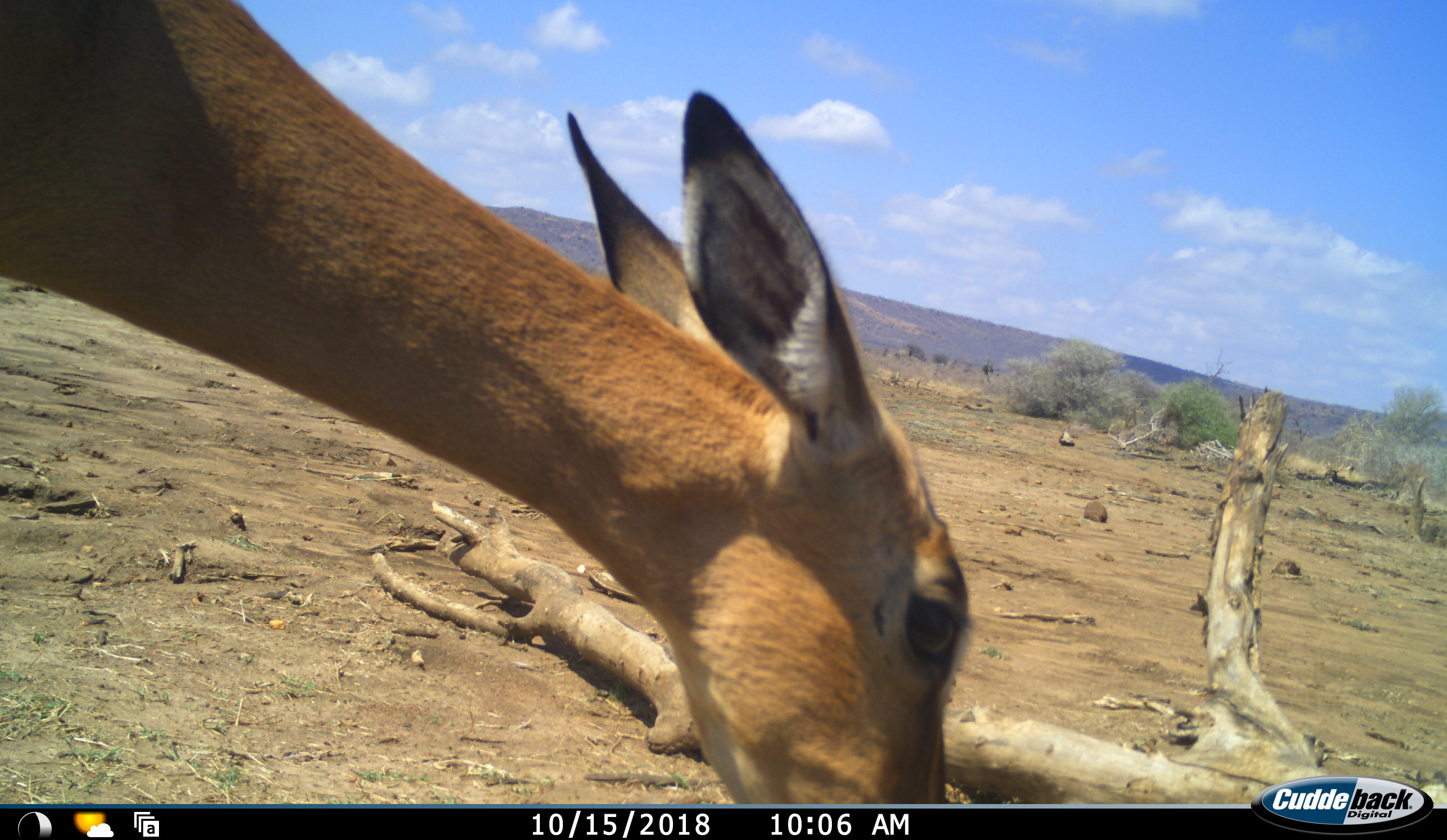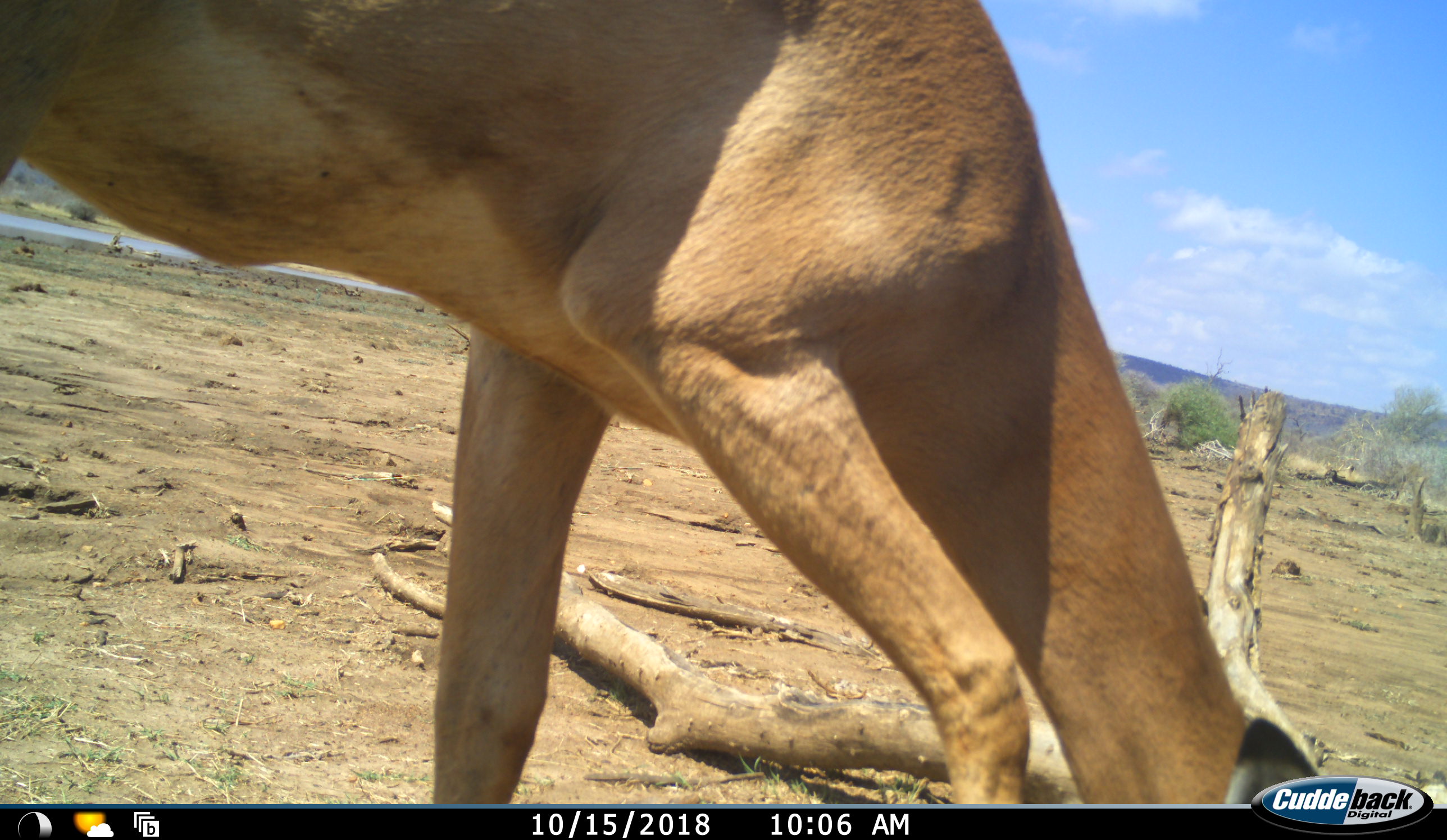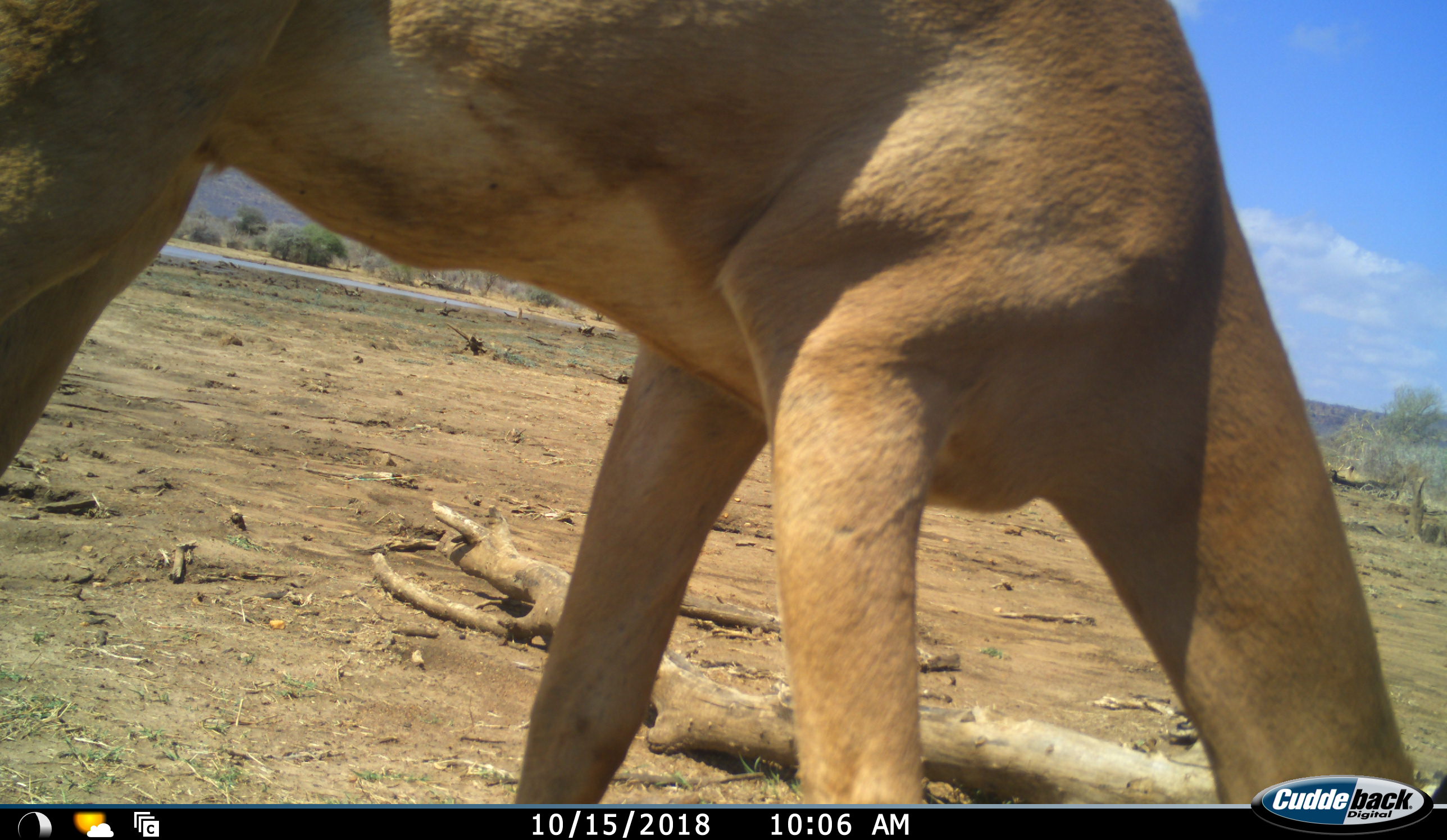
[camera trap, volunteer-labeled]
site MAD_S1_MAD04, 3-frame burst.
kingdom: Animalia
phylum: Chordata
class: Mammalia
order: Artiodactyla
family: Bovidae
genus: Aepyceros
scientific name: Aepyceros melampus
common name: impala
Impala (Aepyceros melampus), count 1. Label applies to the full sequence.